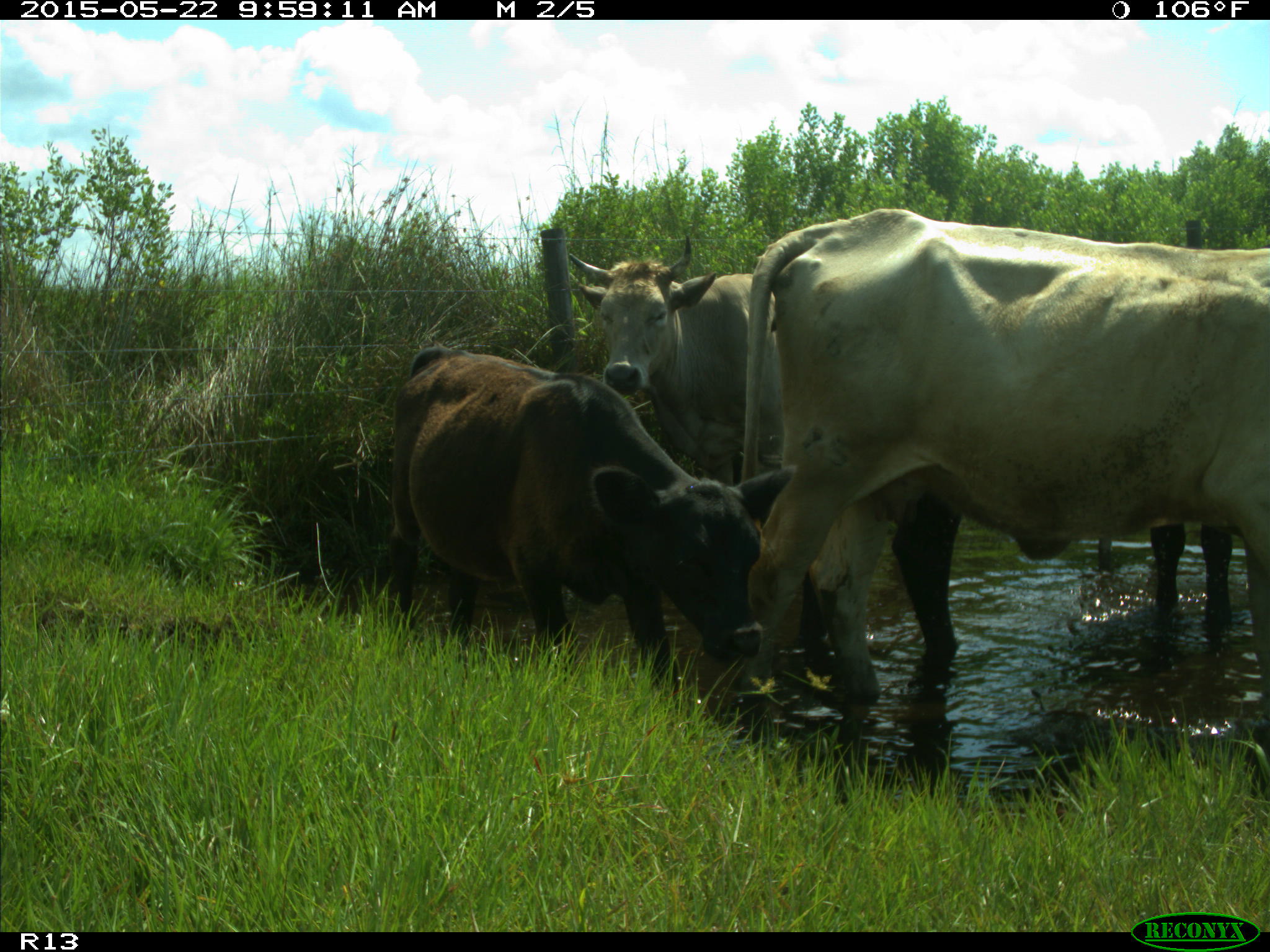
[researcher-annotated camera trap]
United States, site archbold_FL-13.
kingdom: Animalia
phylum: Chordata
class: Mammalia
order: Artiodactyla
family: Bovidae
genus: Bos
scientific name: Bos taurus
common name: domestic cow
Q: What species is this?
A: Bos taurus (domestic cow).